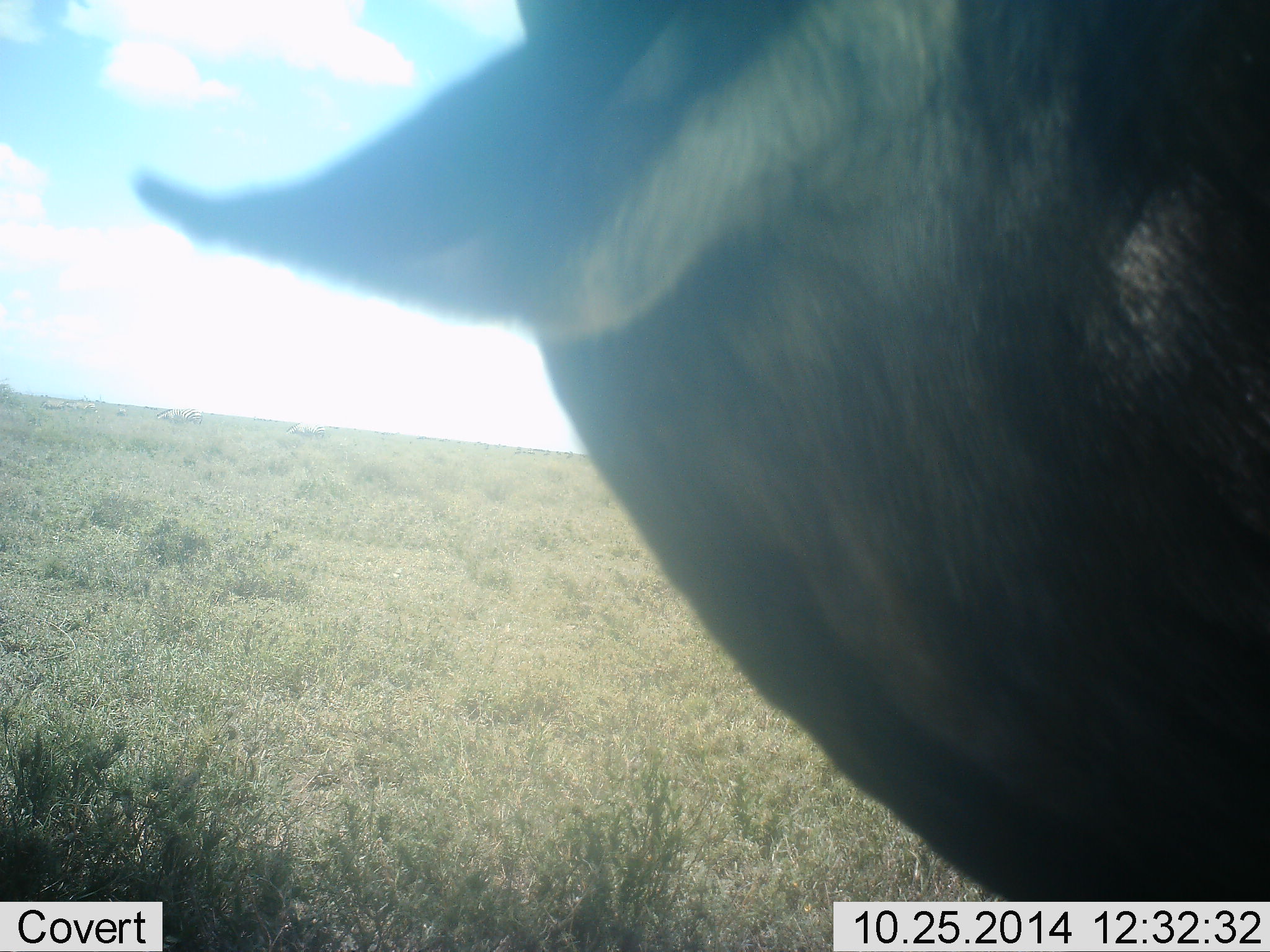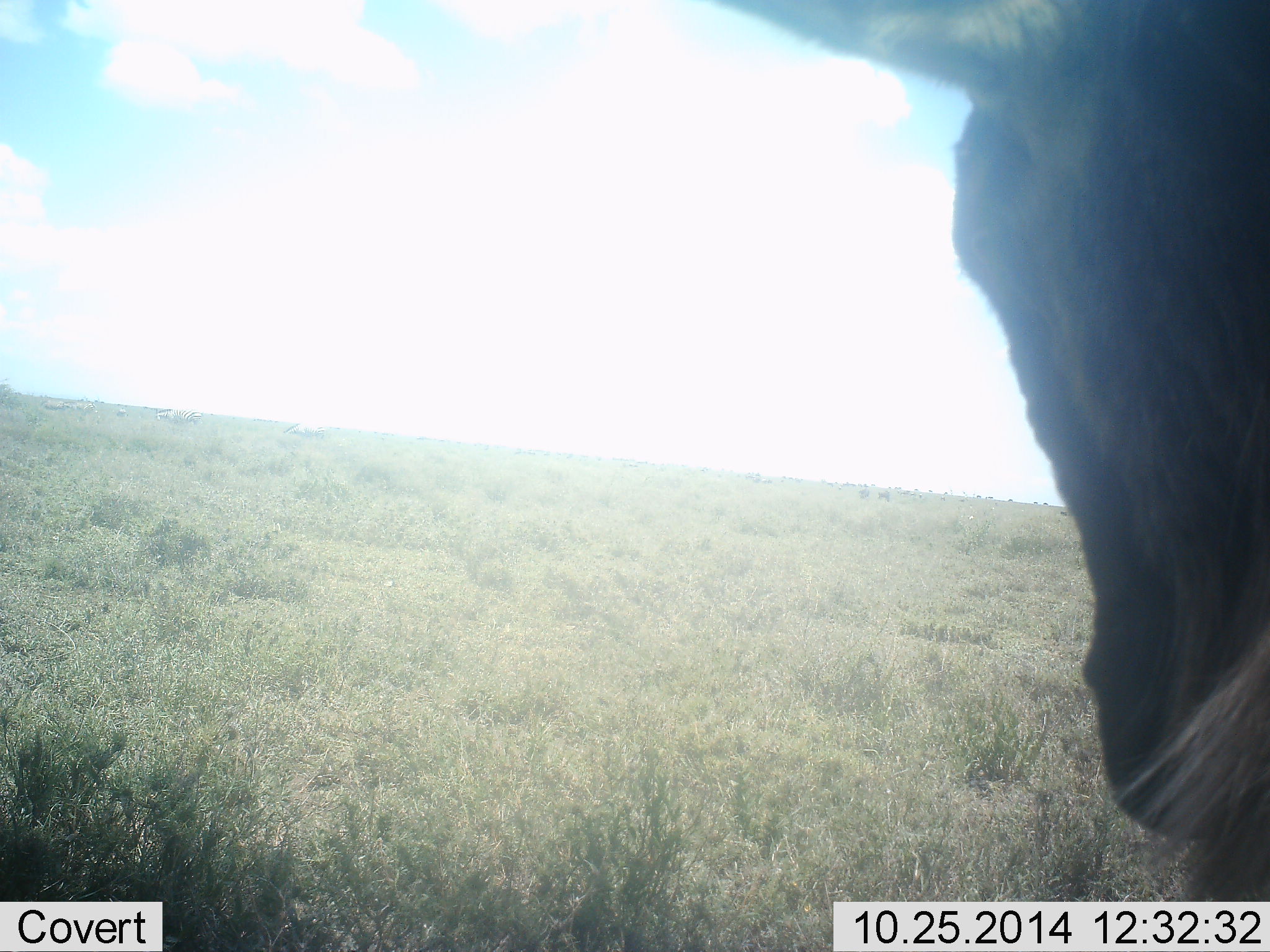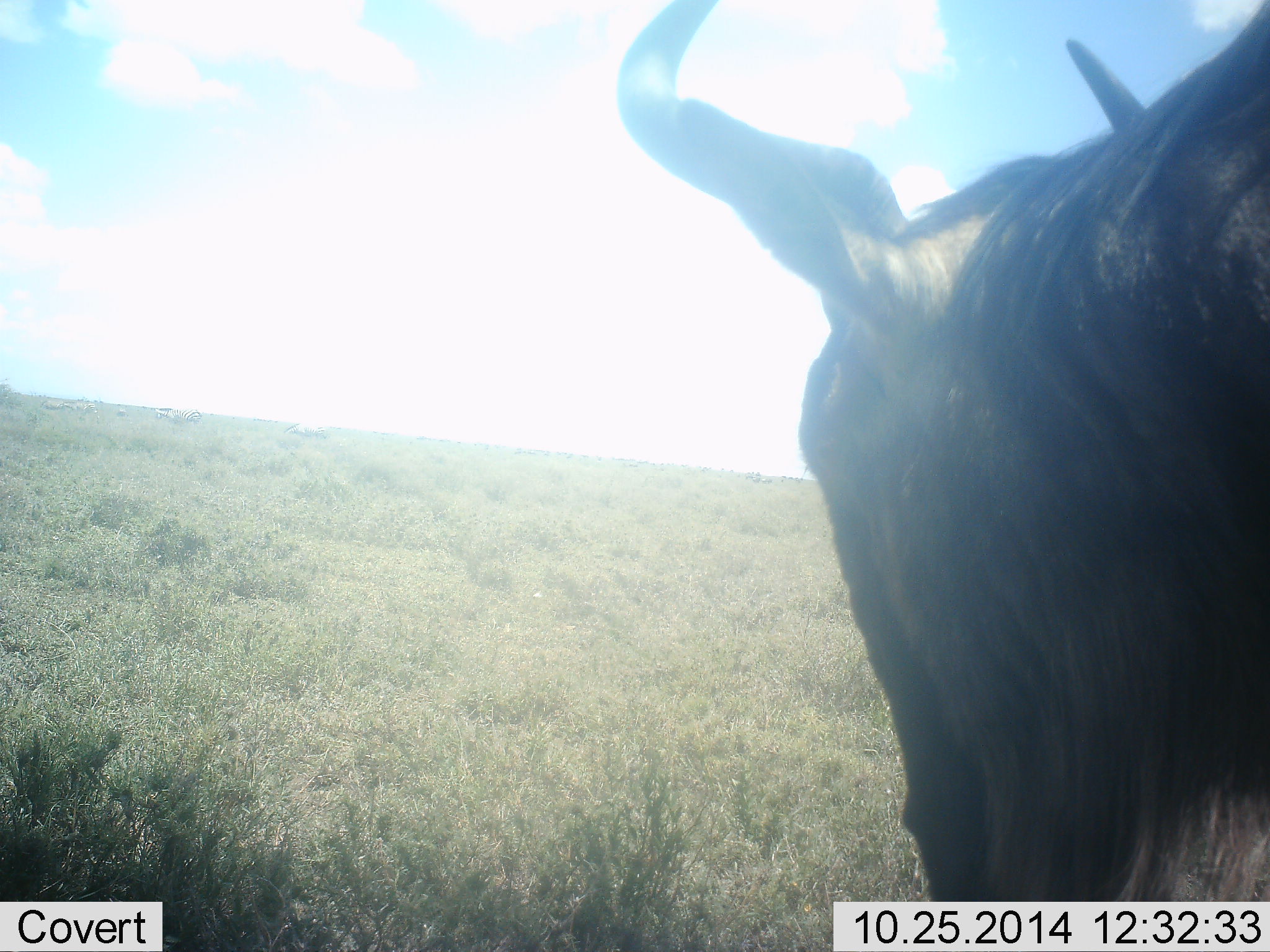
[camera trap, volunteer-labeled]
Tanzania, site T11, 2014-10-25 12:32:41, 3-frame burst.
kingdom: Animalia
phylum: Chordata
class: Mammalia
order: Artiodactyla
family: Bovidae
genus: Connochaetes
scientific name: Connochaetes taurinus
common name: blue wildebeest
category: wildebeest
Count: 1.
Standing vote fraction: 80%.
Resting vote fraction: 0%.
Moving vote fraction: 20%.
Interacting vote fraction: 0%.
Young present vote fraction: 0%.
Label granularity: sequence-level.